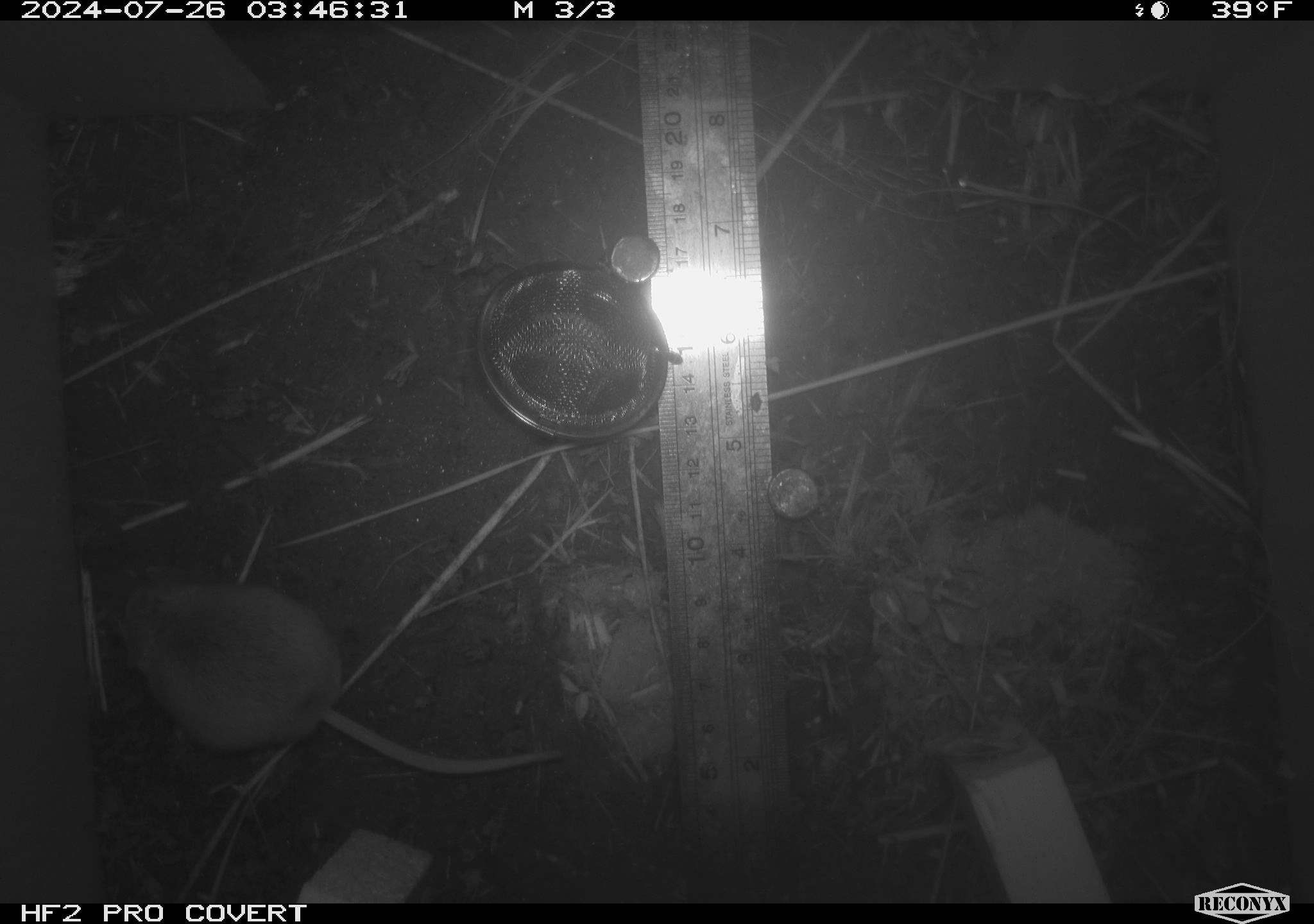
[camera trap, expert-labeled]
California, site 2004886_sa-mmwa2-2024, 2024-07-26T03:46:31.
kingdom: Animalia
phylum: Chordata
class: Mammalia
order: Rodentia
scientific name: Rodentia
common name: mouse species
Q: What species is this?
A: Mouse species (Rodentia).